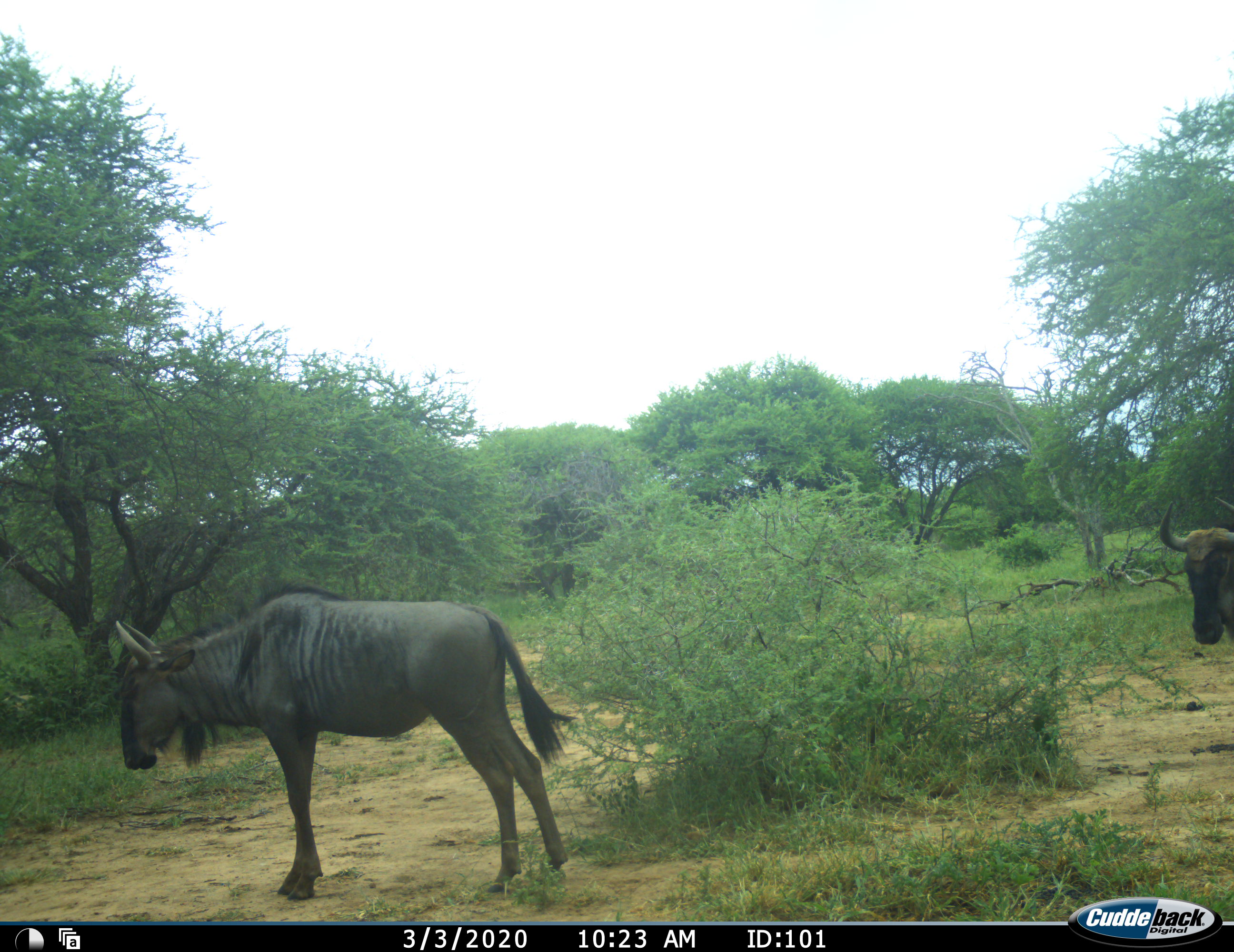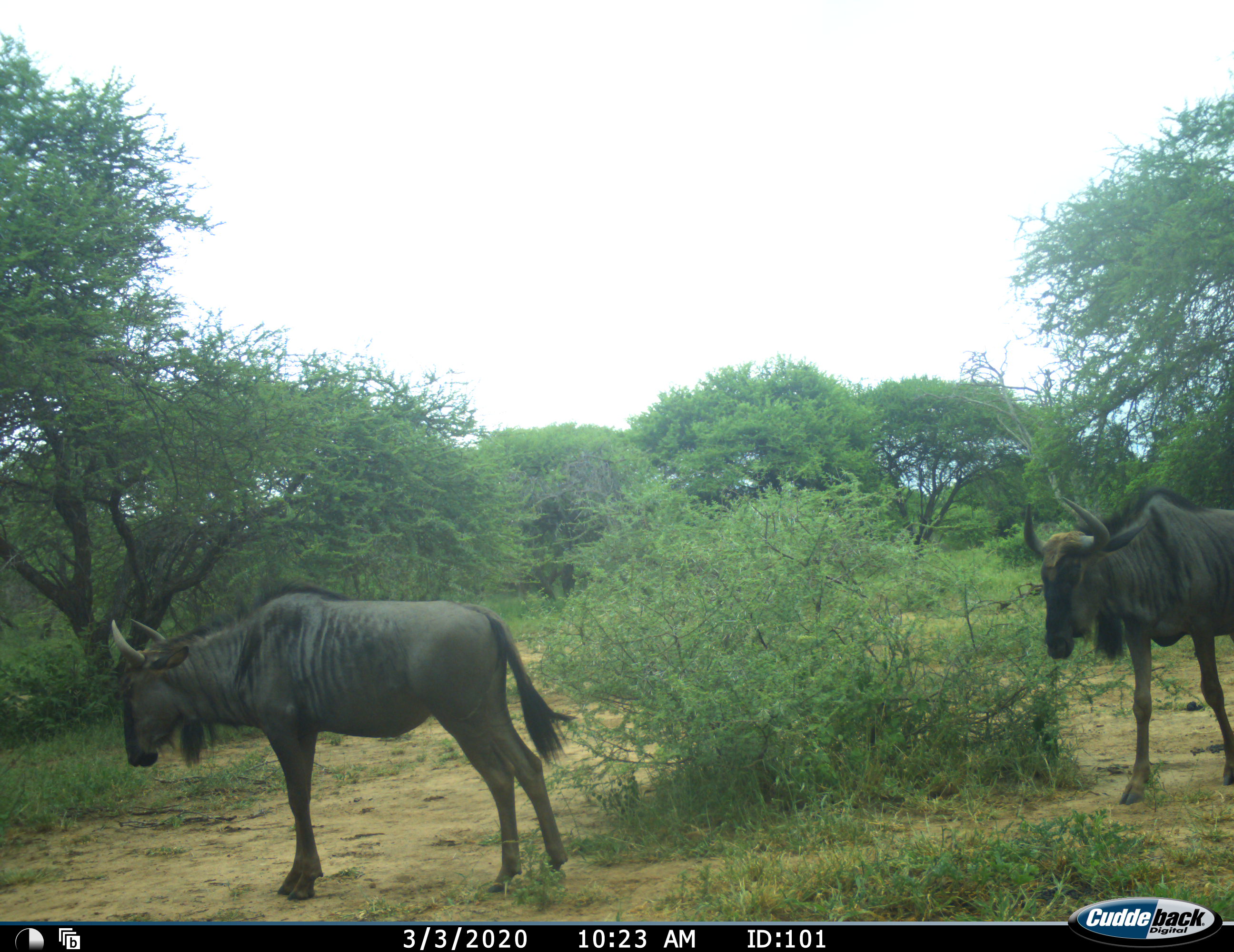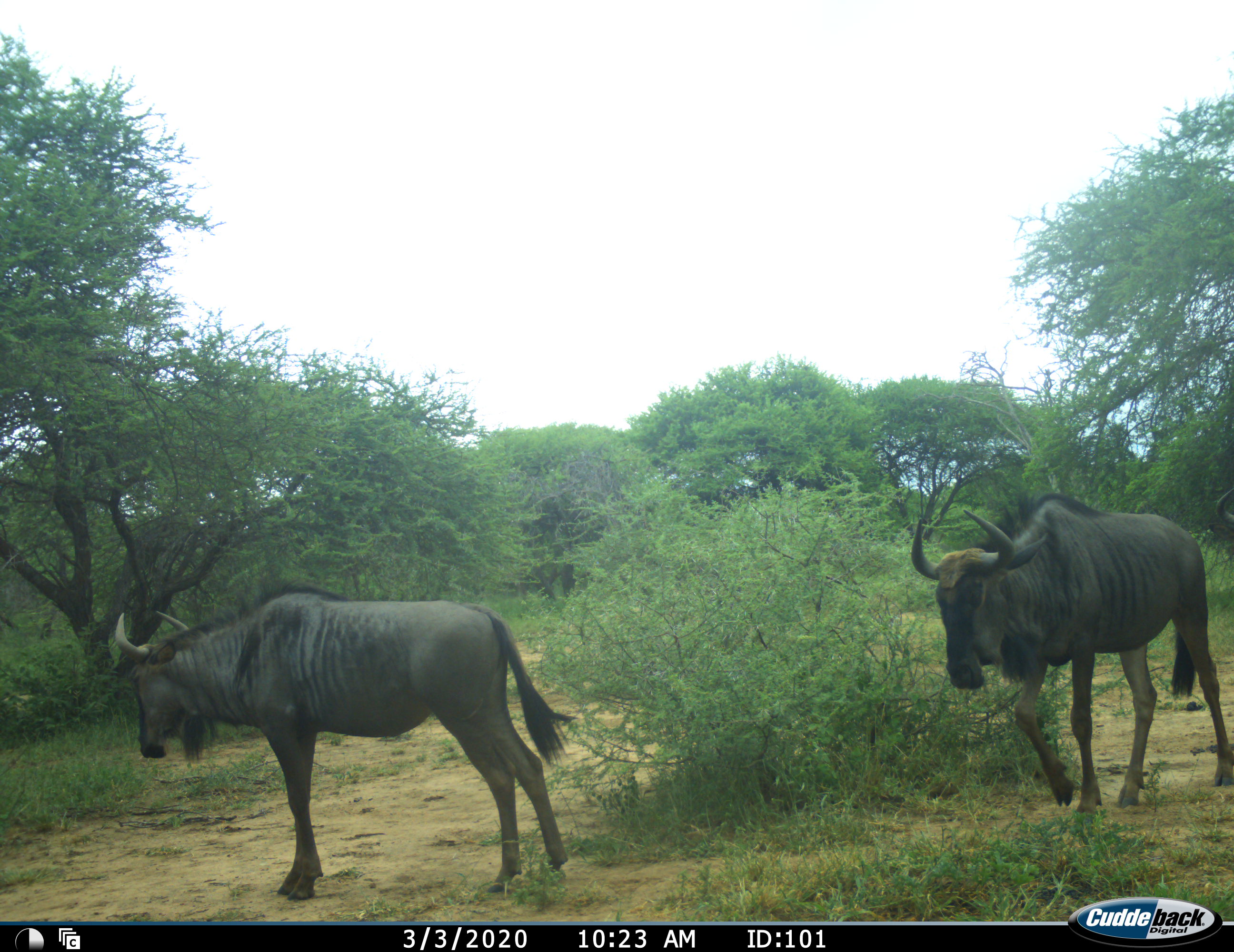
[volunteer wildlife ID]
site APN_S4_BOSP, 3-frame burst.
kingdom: Animalia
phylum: Chordata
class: Mammalia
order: Artiodactyla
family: Bovidae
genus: Connochaetes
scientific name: Connochaetes taurinus taurinus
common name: blue wildebeest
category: wildebeestblue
Wildebeestblue (blue wildebeest) (Connochaetes taurinus taurinus), count 2. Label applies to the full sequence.